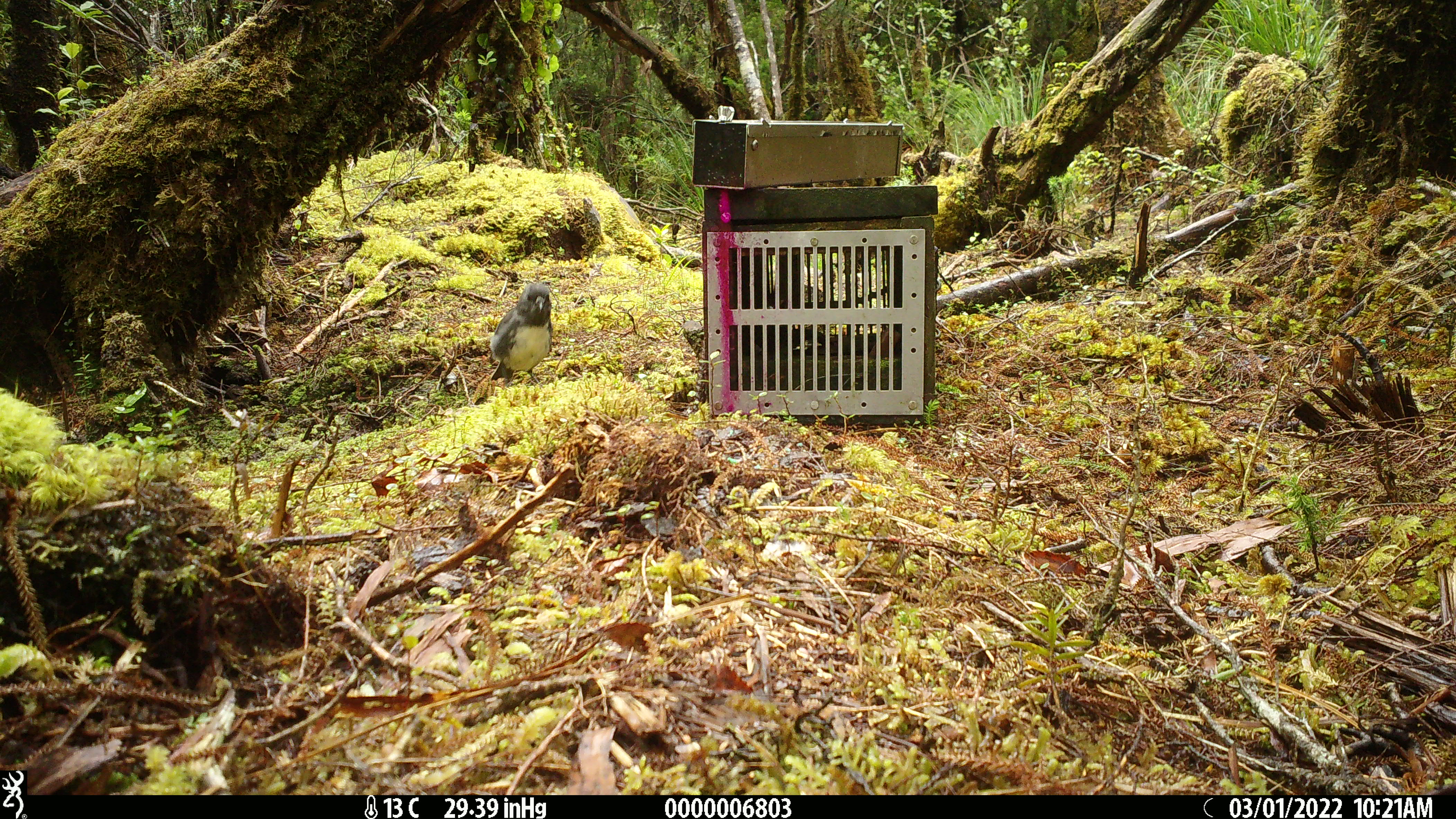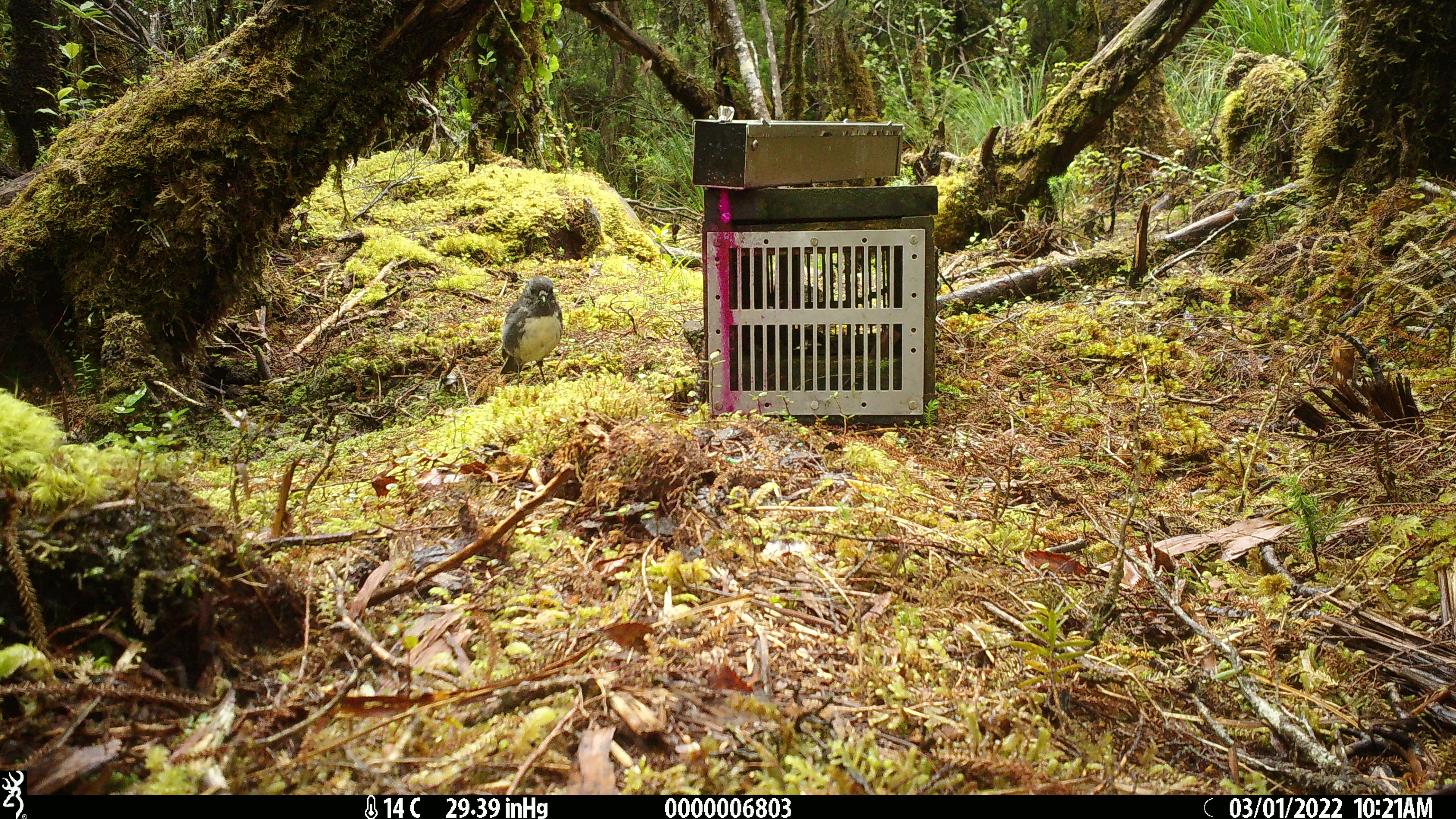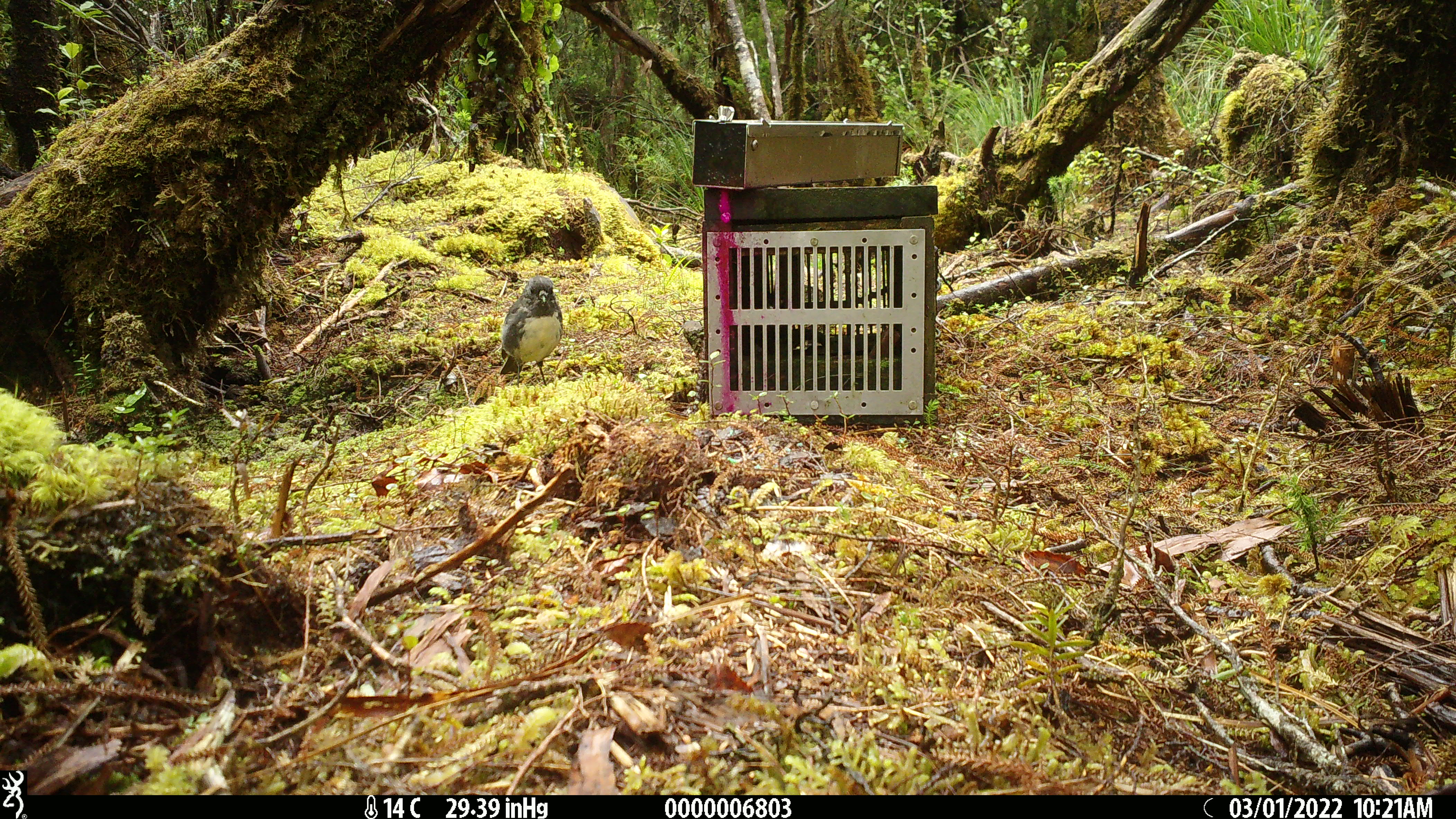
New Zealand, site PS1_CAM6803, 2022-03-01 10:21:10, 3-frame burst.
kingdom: Animalia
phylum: Chordata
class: Aves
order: Passeriformes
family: Petroicidae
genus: Petroica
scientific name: Petroica australis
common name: new zealand robin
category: robin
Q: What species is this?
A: Robin (new zealand robin) (Petroica australis).